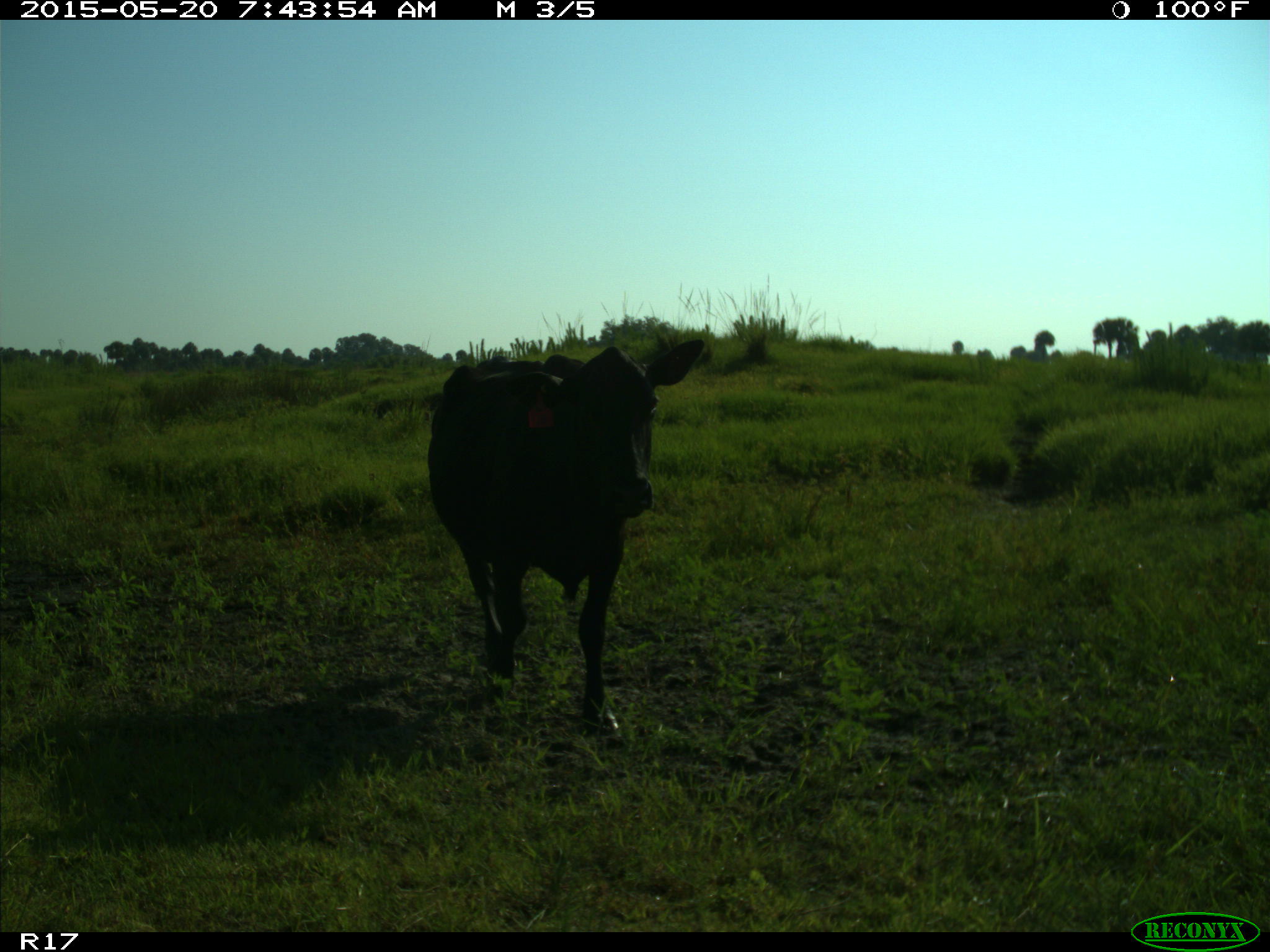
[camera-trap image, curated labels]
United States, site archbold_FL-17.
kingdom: Animalia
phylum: Chordata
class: Mammalia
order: Artiodactyla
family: Bovidae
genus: Bos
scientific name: Bos taurus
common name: domestic cow